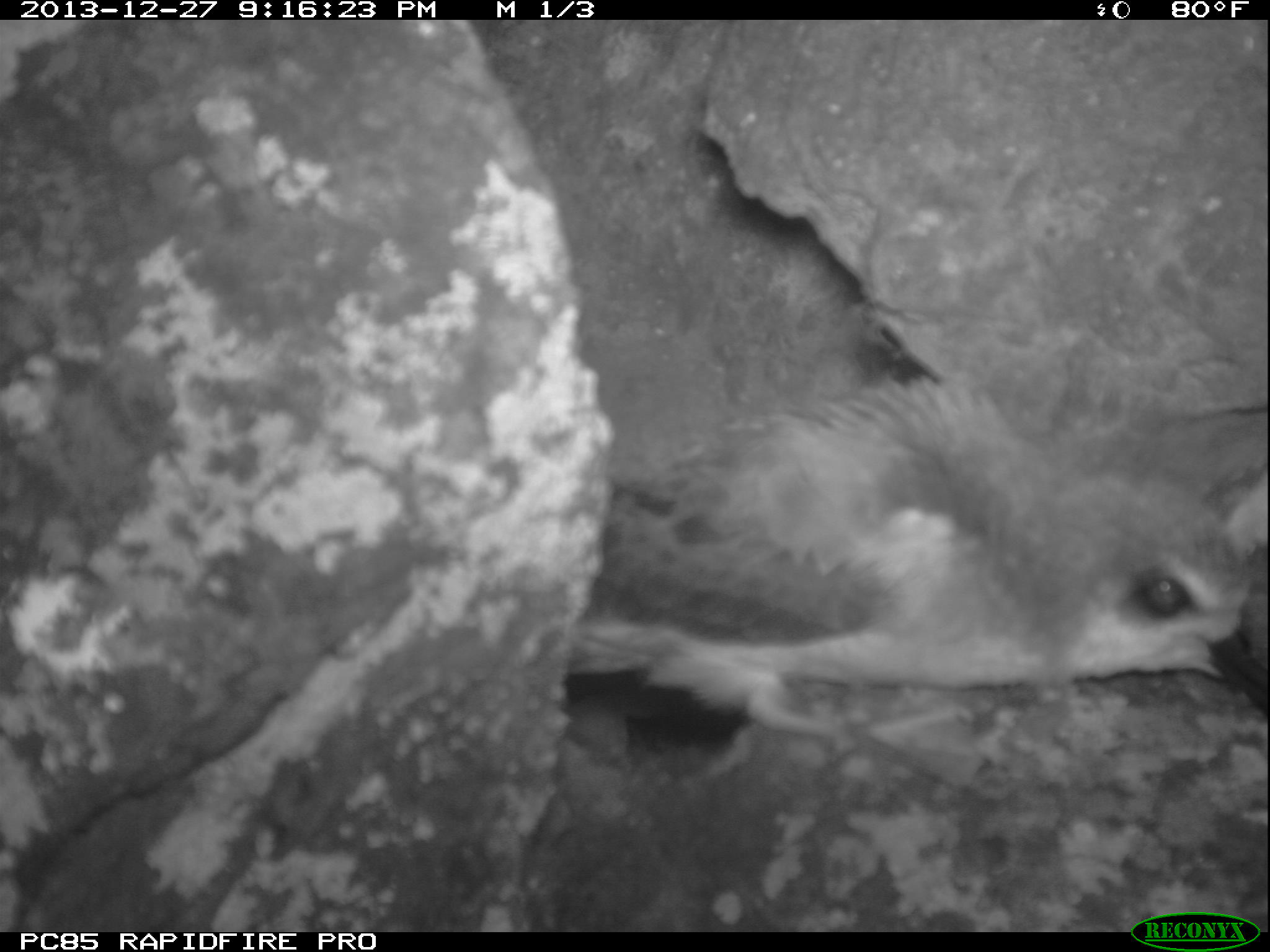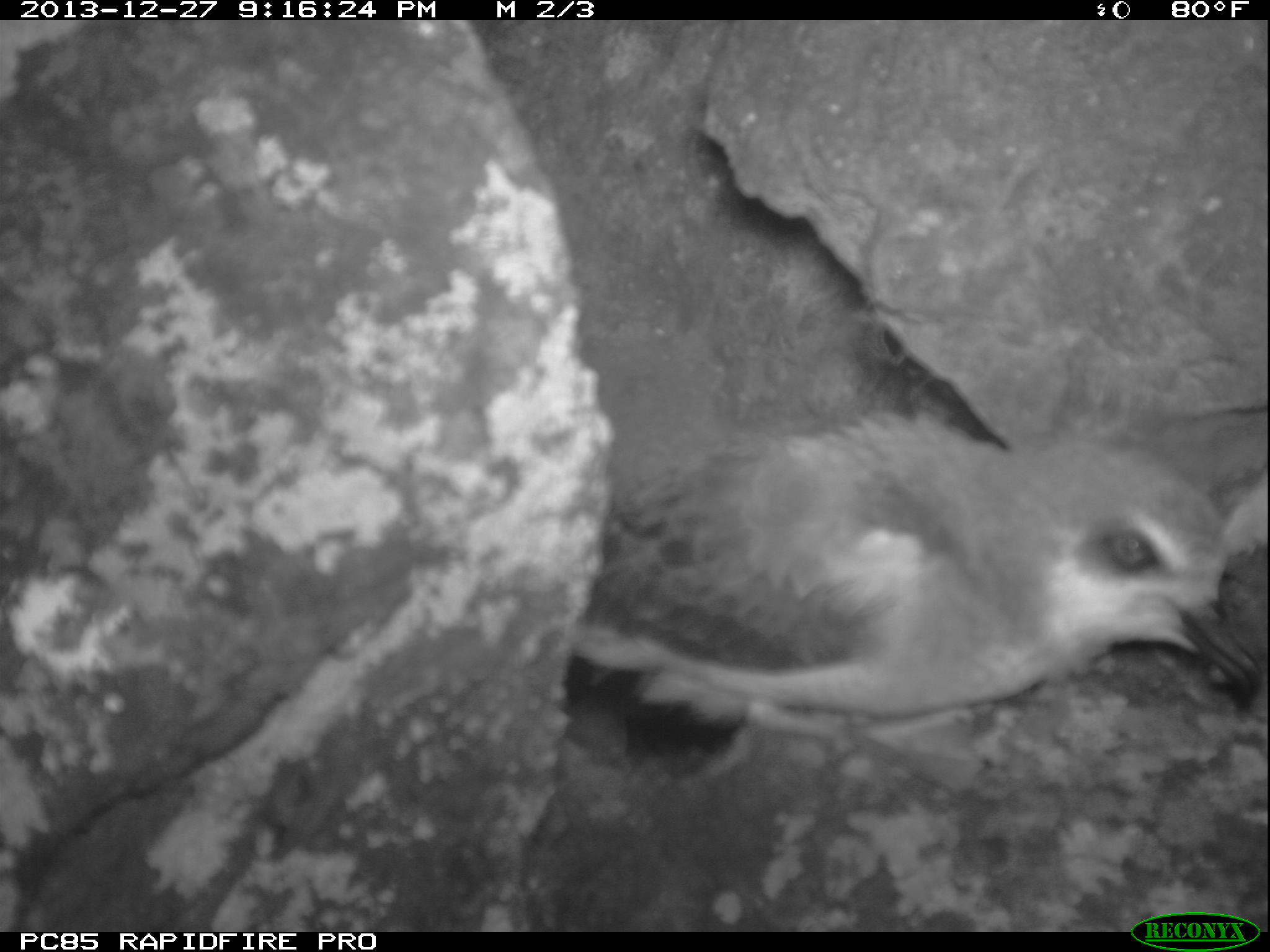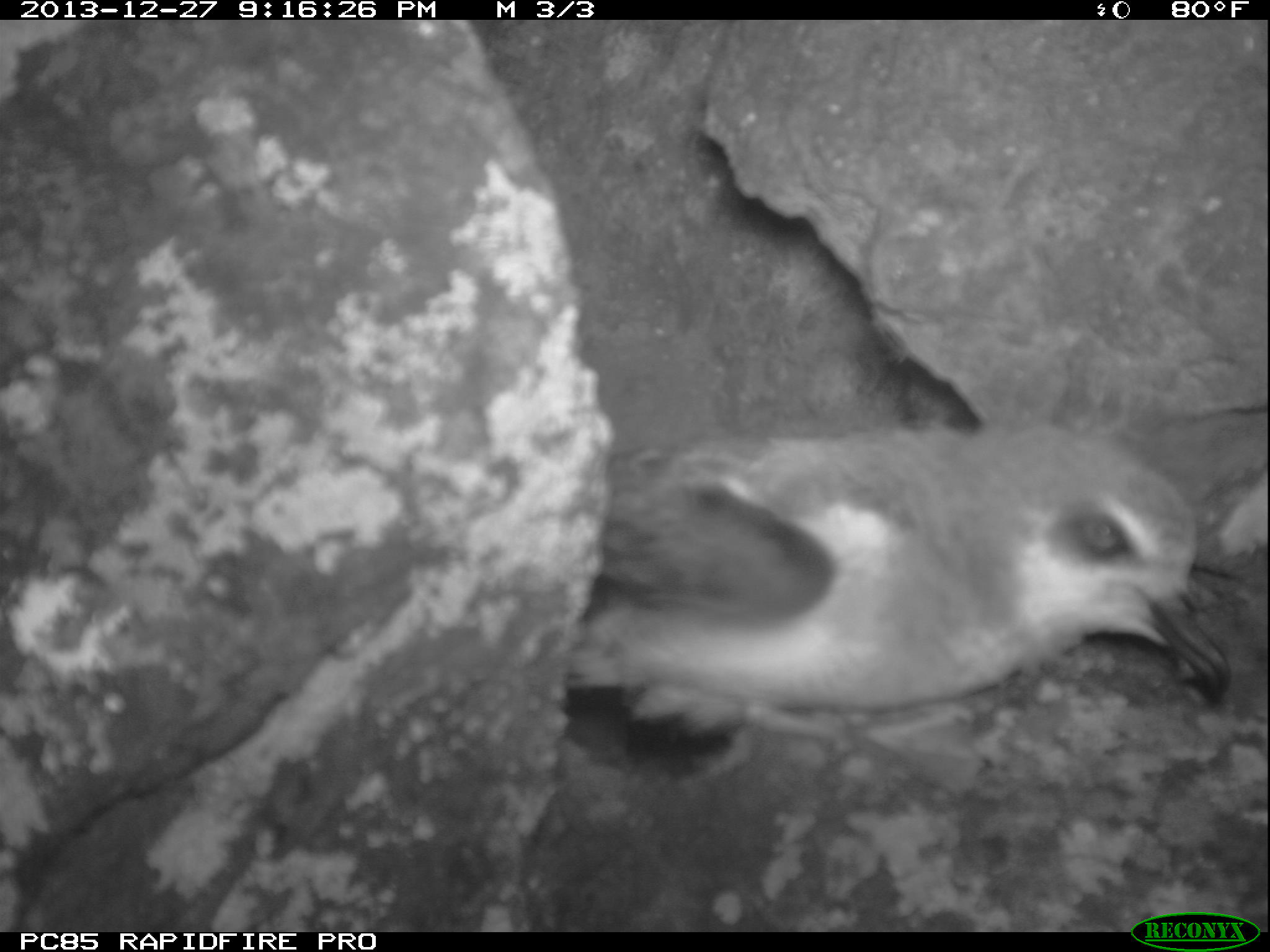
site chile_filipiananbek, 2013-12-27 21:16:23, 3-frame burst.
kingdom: Animalia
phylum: Chordata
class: Aves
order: Procellariiformes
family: Procellariidae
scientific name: Procellariidae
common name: petrel chick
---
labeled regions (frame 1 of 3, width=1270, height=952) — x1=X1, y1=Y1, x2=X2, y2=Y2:
petrel chick: x1=580, y1=364, x2=1270, y2=774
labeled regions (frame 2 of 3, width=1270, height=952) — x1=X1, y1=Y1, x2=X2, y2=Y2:
petrel chick: x1=549, y1=426, x2=1267, y2=790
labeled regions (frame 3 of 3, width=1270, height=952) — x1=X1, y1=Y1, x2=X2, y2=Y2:
petrel chick: x1=554, y1=408, x2=1236, y2=731